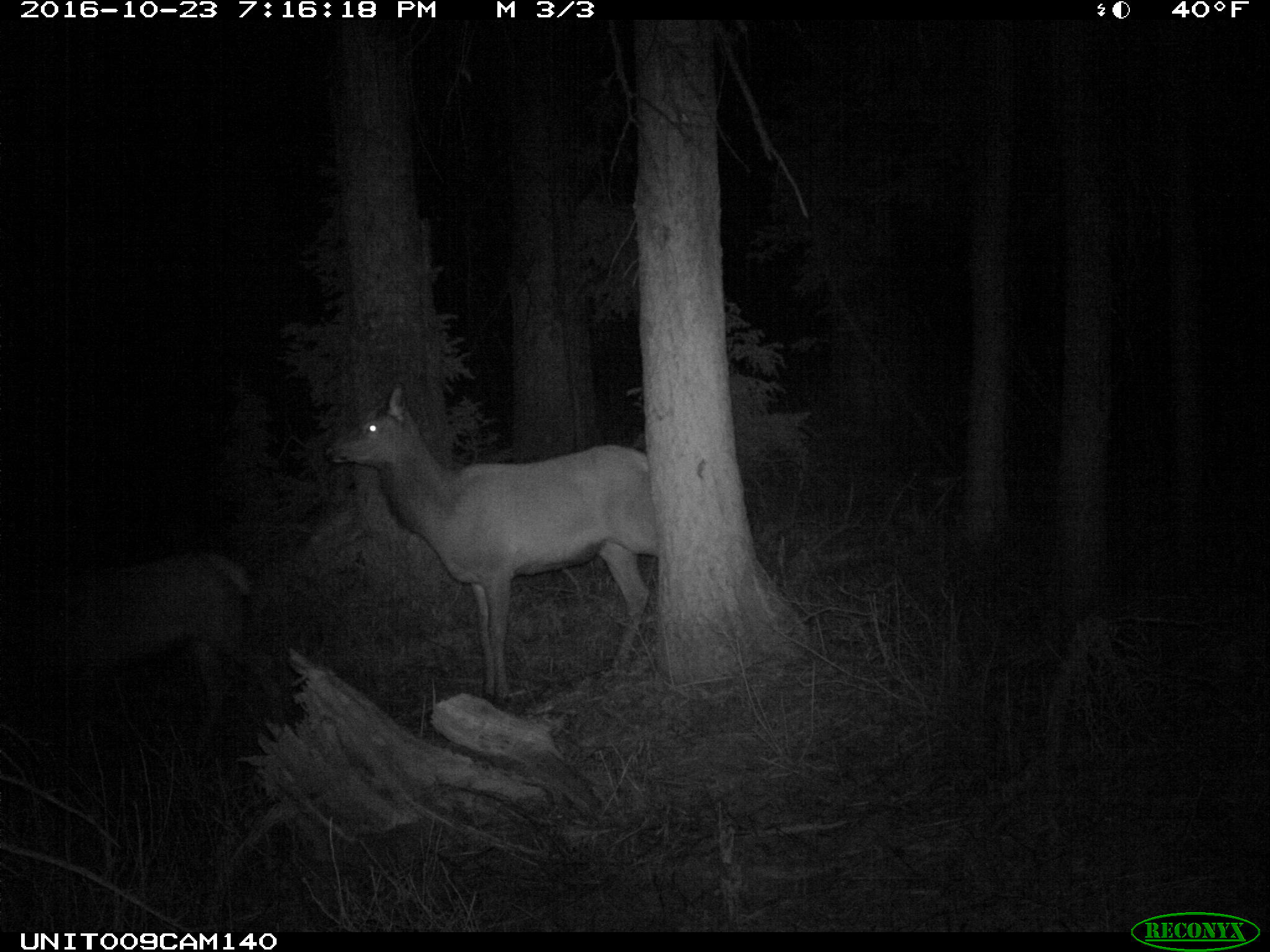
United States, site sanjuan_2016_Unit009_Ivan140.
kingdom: Animalia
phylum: Chordata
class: Mammalia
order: Artiodactyla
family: Cervidae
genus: Cervus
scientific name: Cervus elaphus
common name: red deer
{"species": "Cervus elaphus (red deer)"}